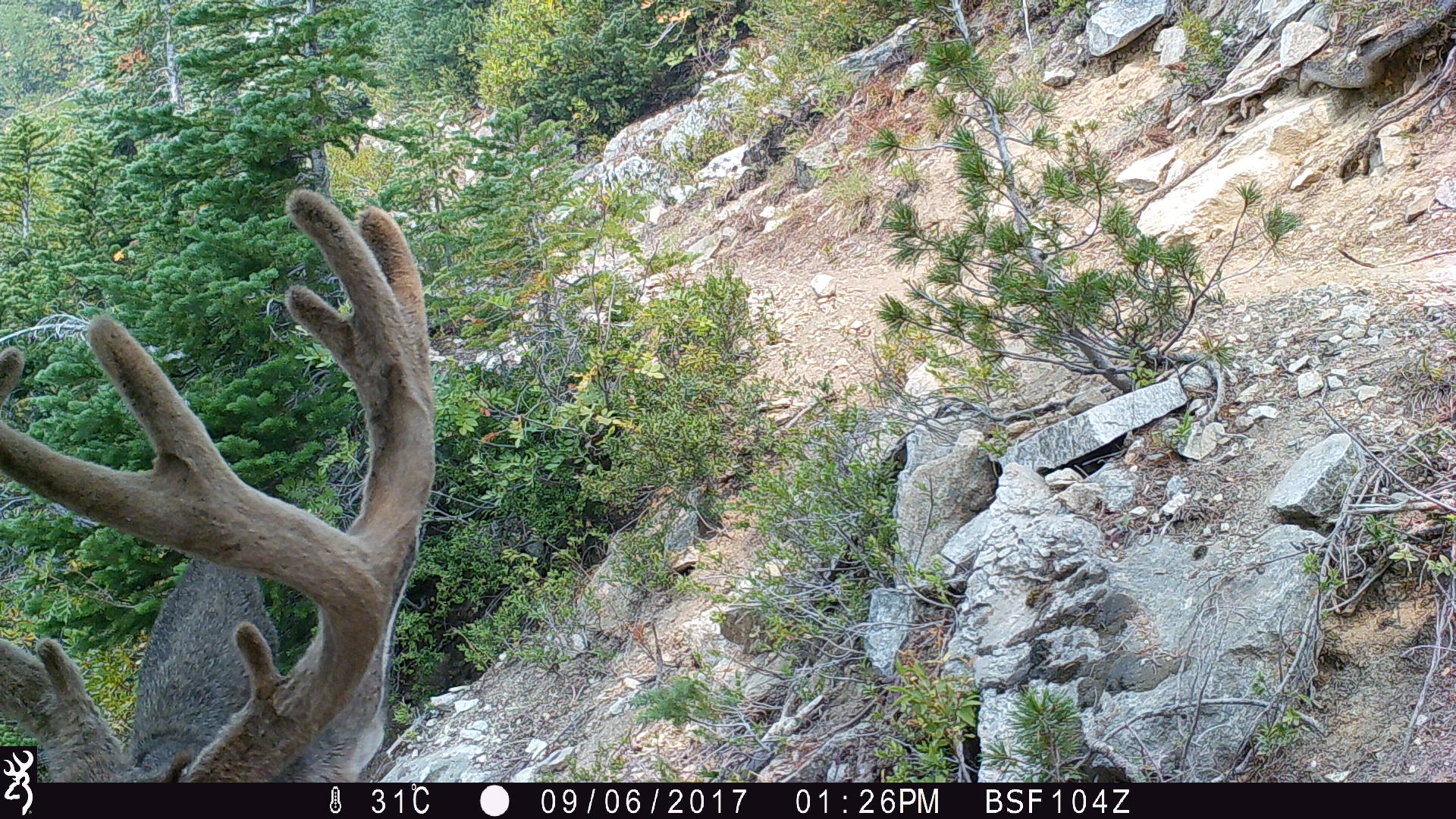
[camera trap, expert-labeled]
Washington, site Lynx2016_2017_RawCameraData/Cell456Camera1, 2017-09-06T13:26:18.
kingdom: Animalia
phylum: Chordata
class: Mammalia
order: Artiodactyla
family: Cervidae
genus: Odocoileus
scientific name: Odocoileus hemionus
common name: mule deer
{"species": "Odocoileus hemionus (mule deer)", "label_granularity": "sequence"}